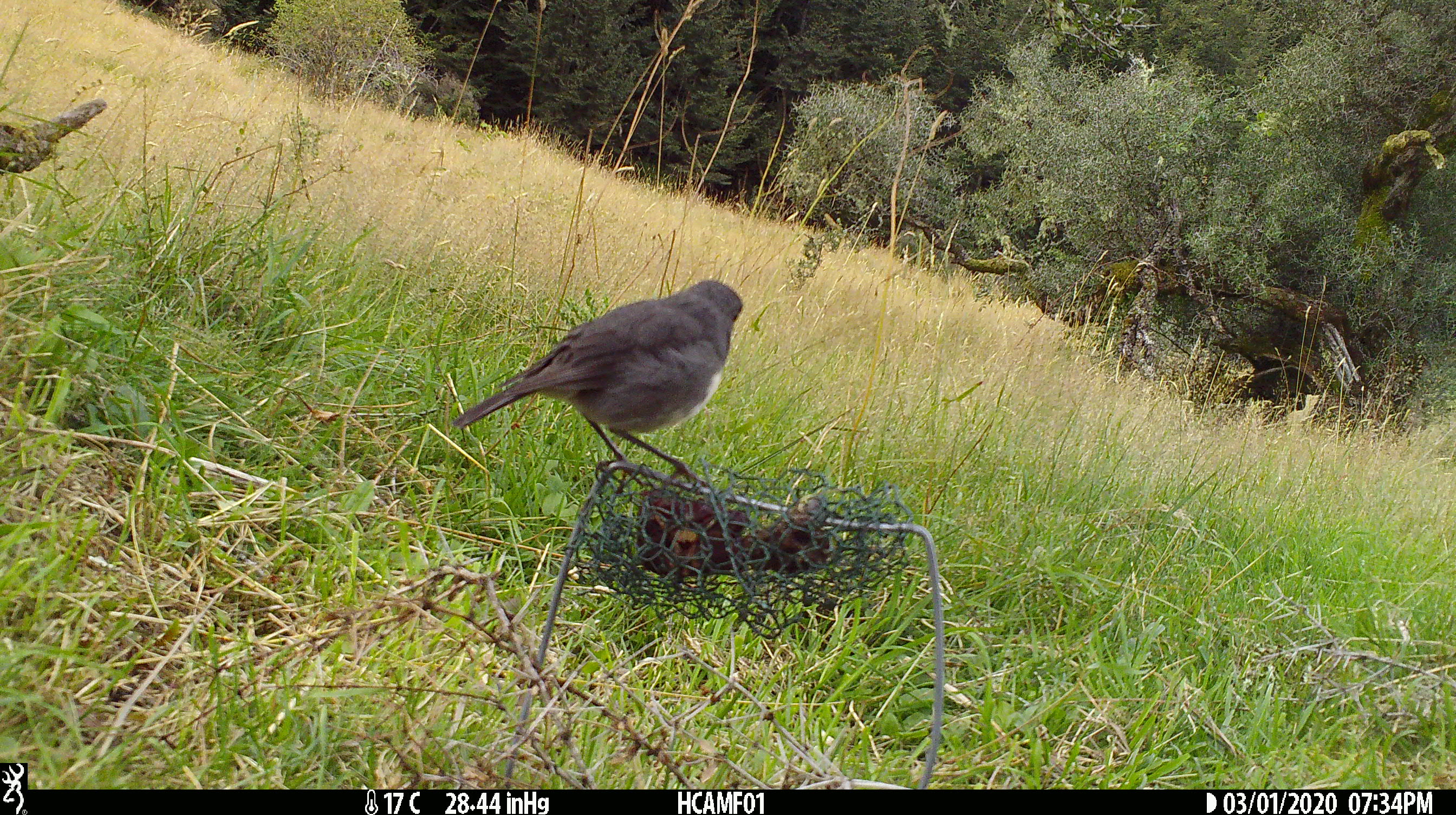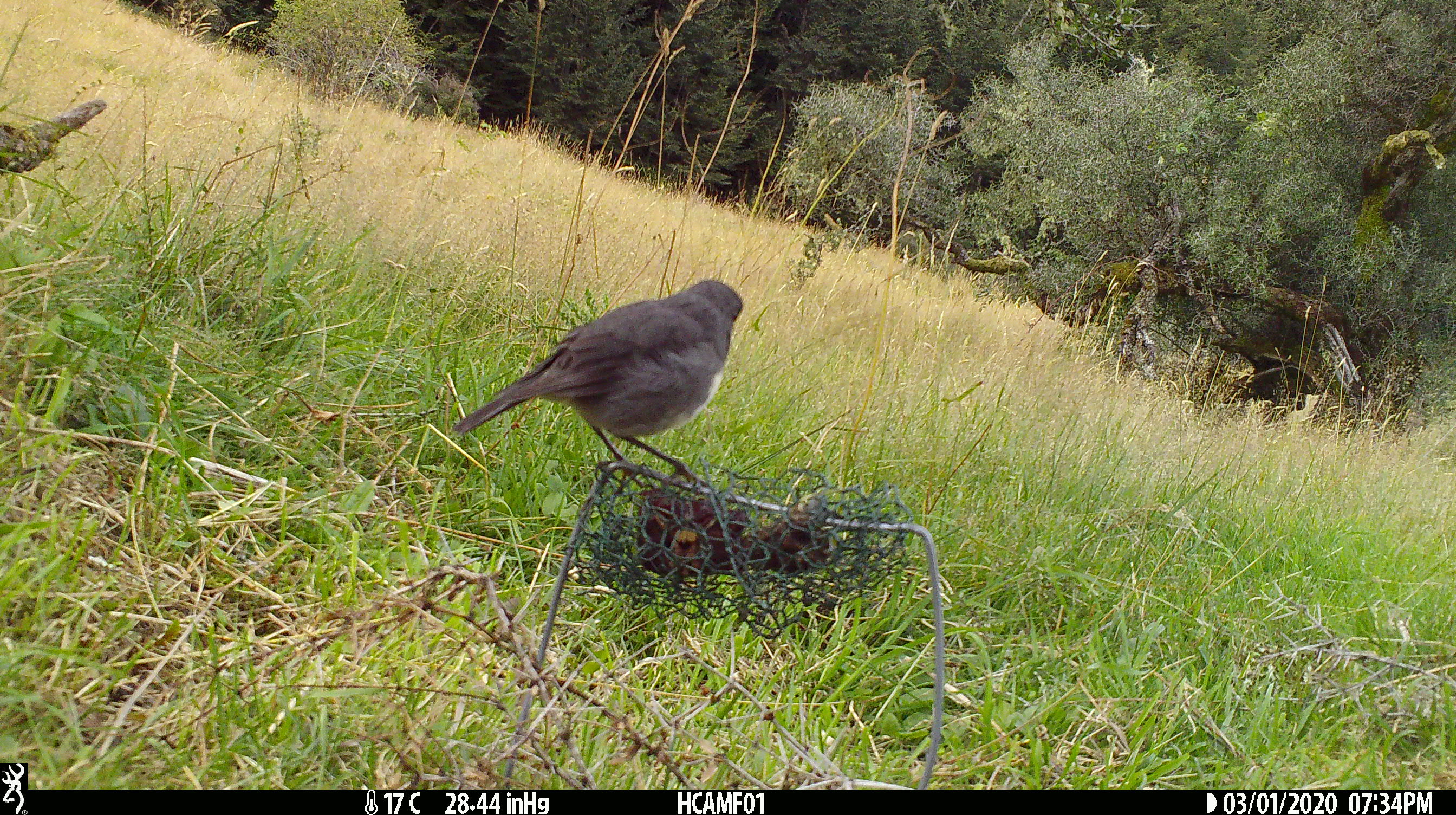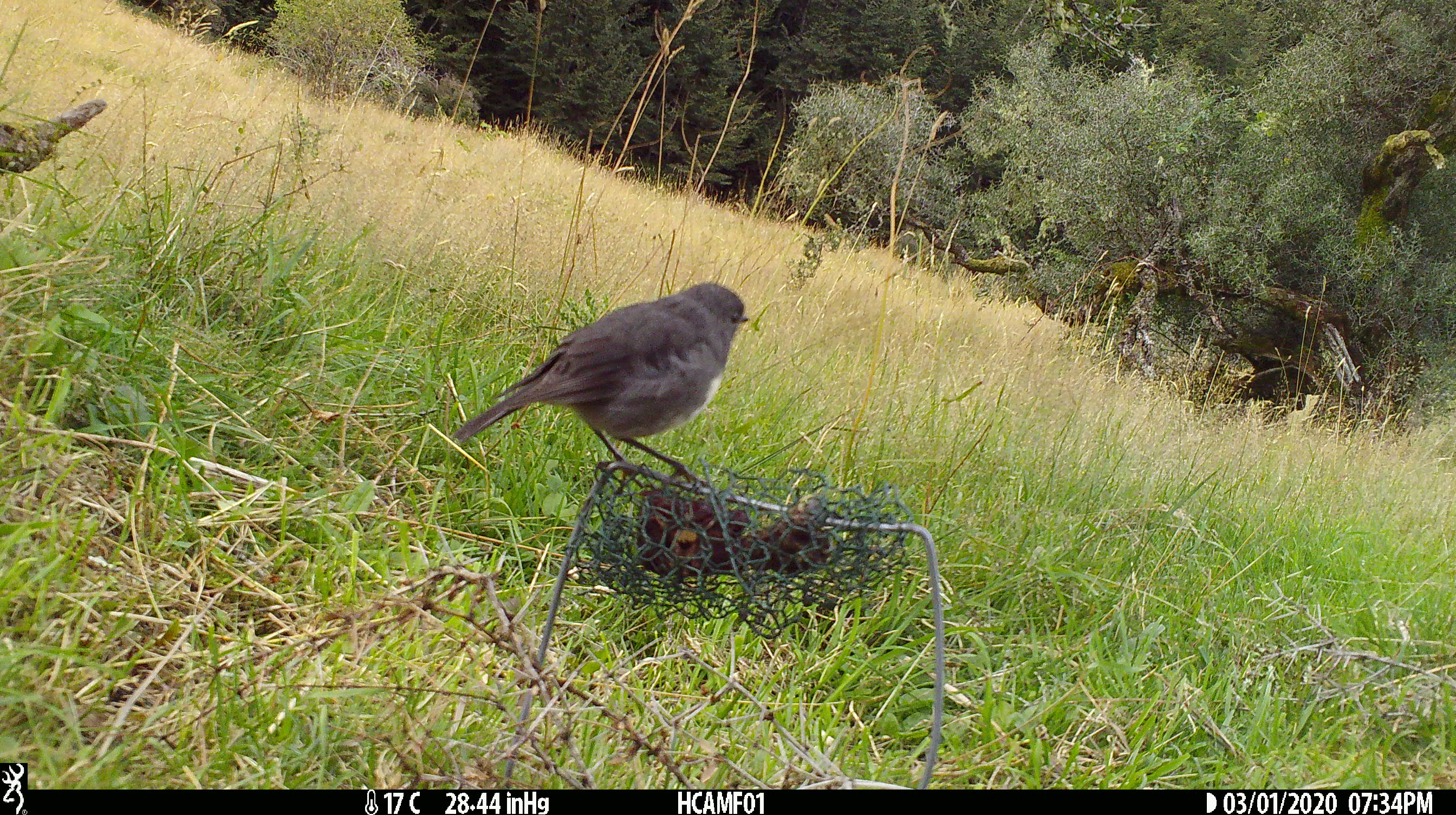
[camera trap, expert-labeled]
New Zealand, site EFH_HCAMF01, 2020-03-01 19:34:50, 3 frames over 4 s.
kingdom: Animalia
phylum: Chordata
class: Aves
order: Passeriformes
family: Petroicidae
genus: Petroica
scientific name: Petroica australis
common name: new zealand robin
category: robin